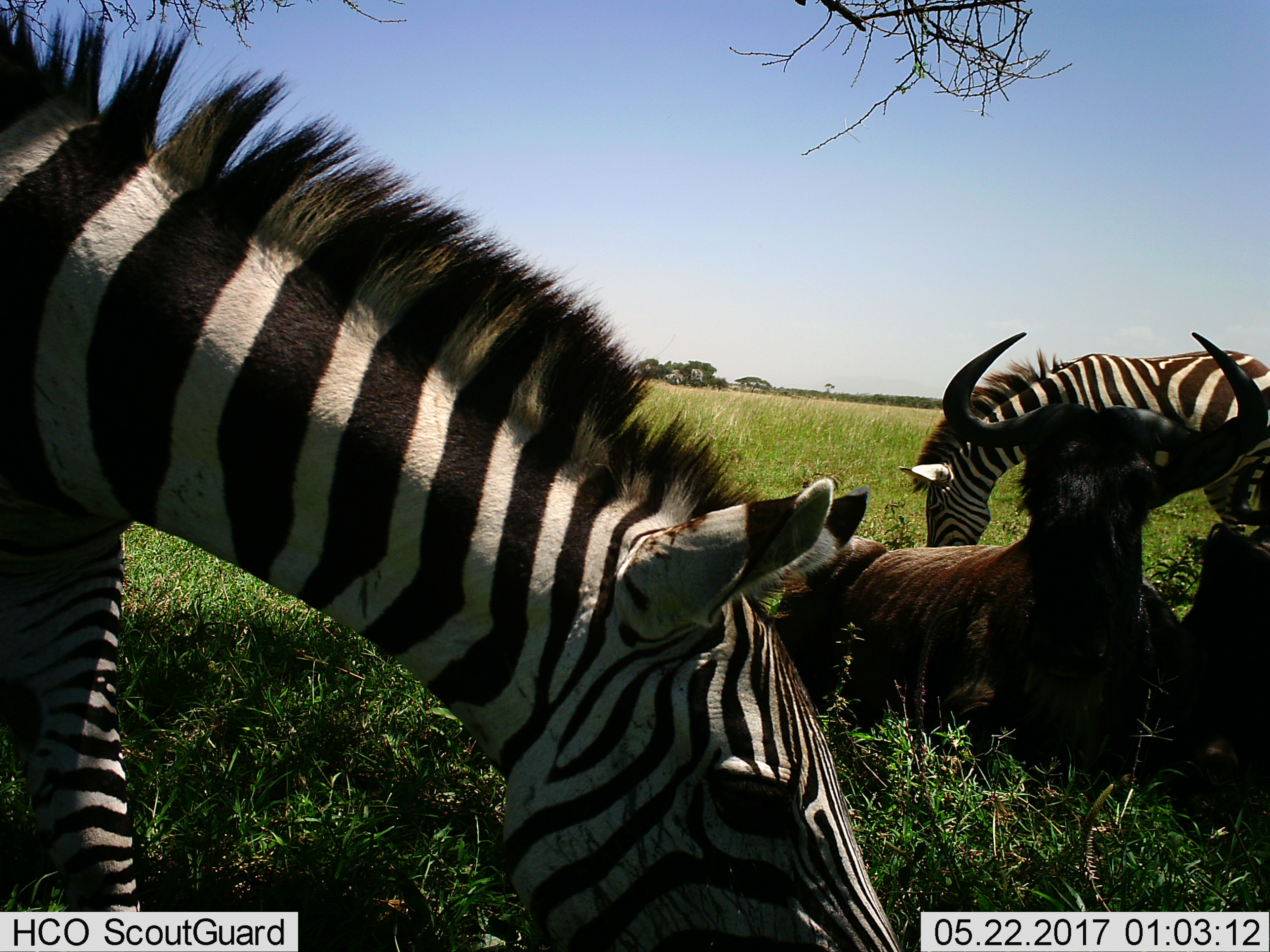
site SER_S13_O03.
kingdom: Animalia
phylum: Chordata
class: Mammalia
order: Artiodactyla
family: Bovidae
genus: Connochaetes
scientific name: Connochaetes taurinus taurinus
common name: blue wildebeest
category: wildebeestblue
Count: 2.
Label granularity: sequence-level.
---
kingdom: Animalia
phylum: Chordata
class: Mammalia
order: Perissodactyla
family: Equidae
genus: Equus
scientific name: Equus quagga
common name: plains zebra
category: zebraplains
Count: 2.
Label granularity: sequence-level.